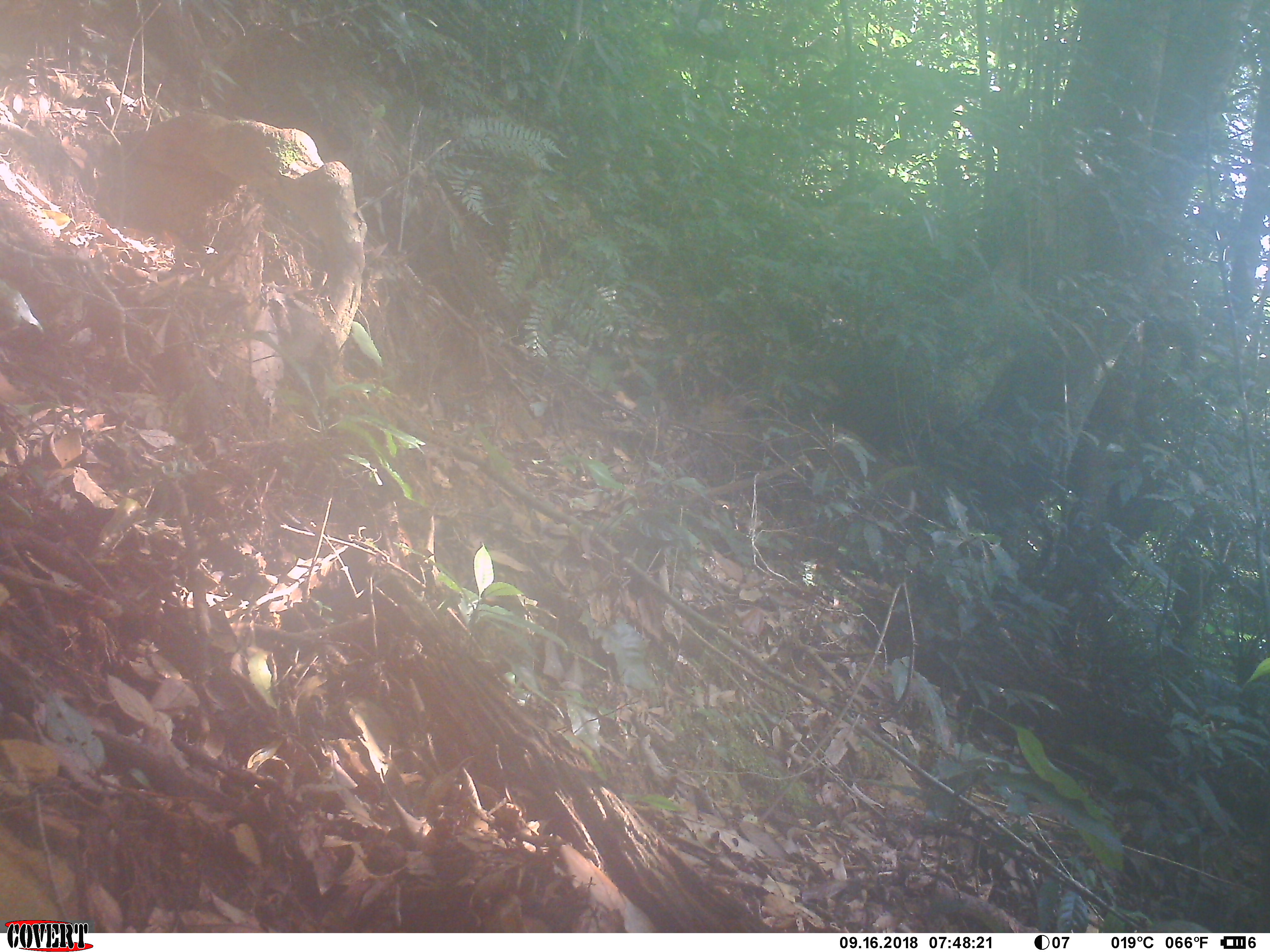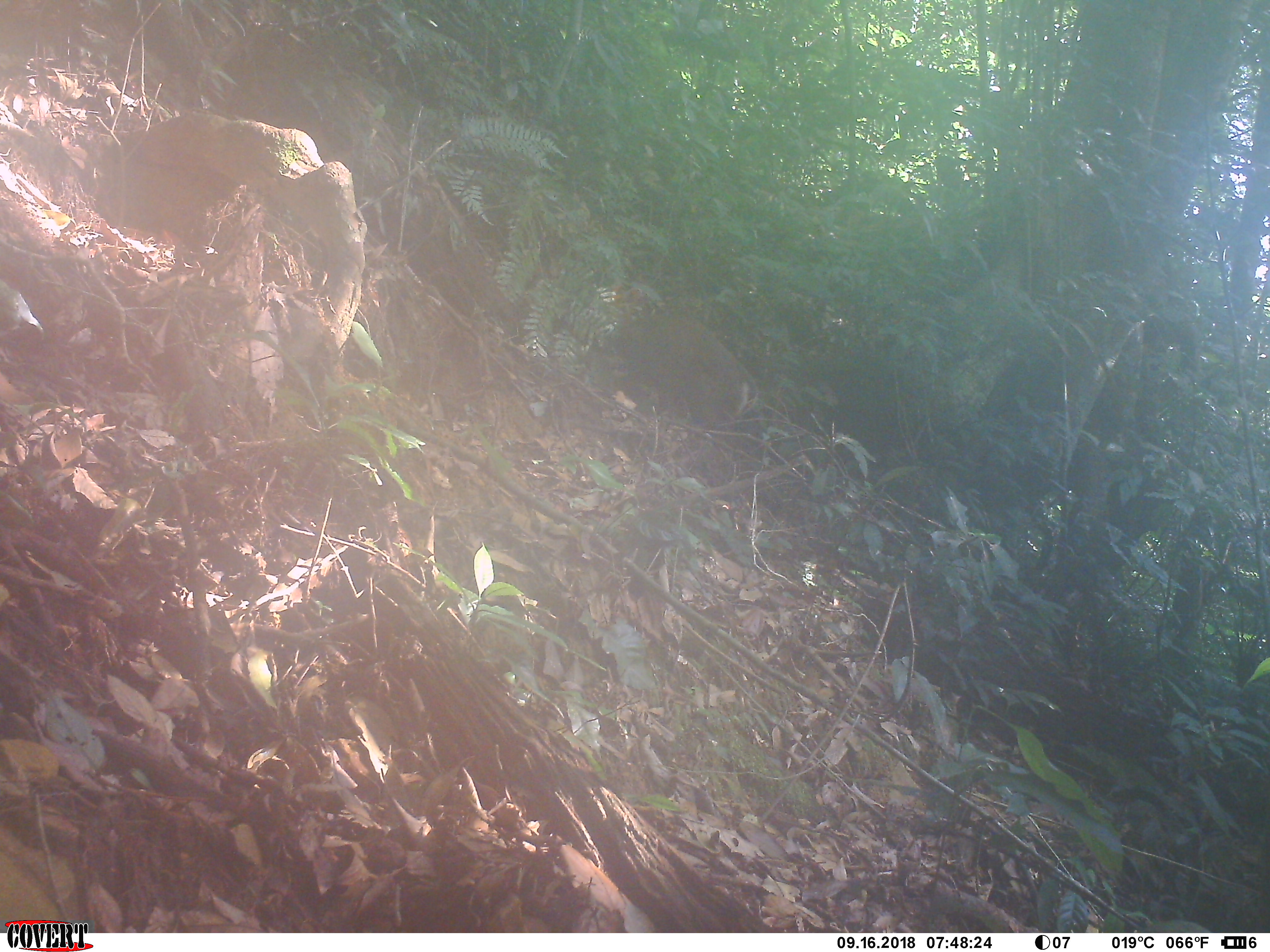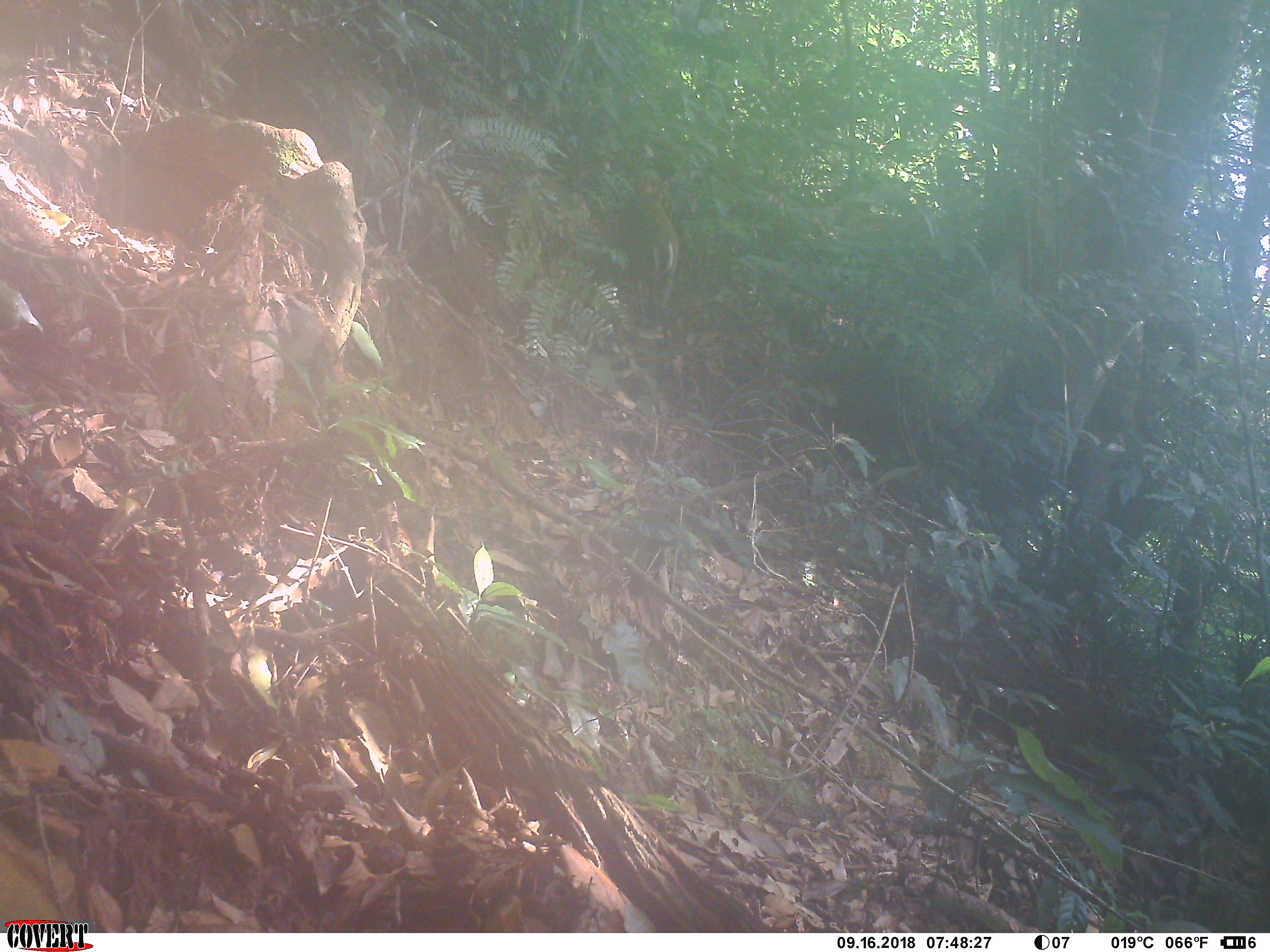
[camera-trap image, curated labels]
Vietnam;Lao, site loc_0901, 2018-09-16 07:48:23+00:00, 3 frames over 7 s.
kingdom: Animalia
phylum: Chordata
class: Mammalia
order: Artiodactyla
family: Cervidae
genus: Muntiacus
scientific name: Muntiacus rooseveltorum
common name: roosevelt's muntjac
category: roosevelts muntjac group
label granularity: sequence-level